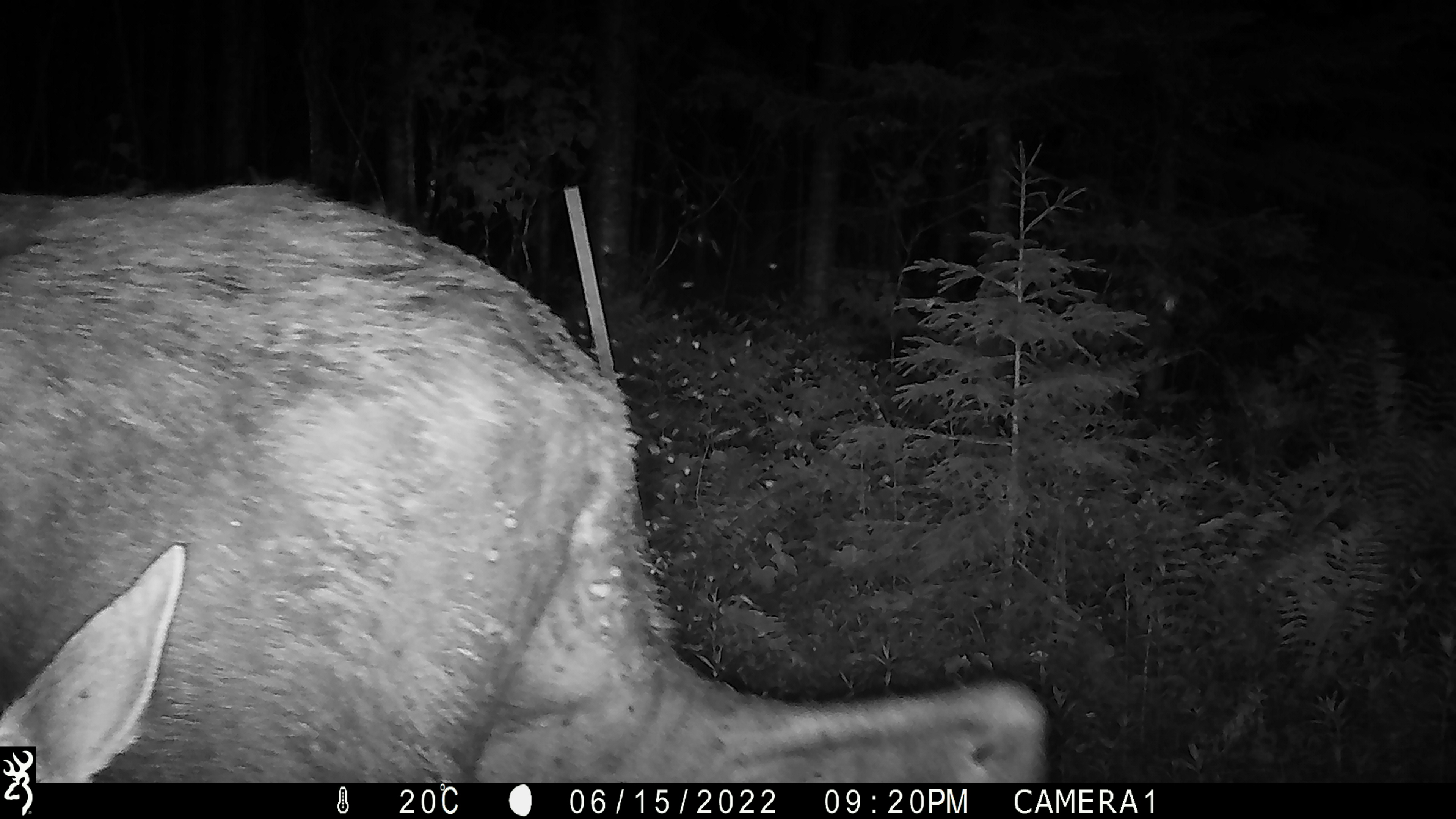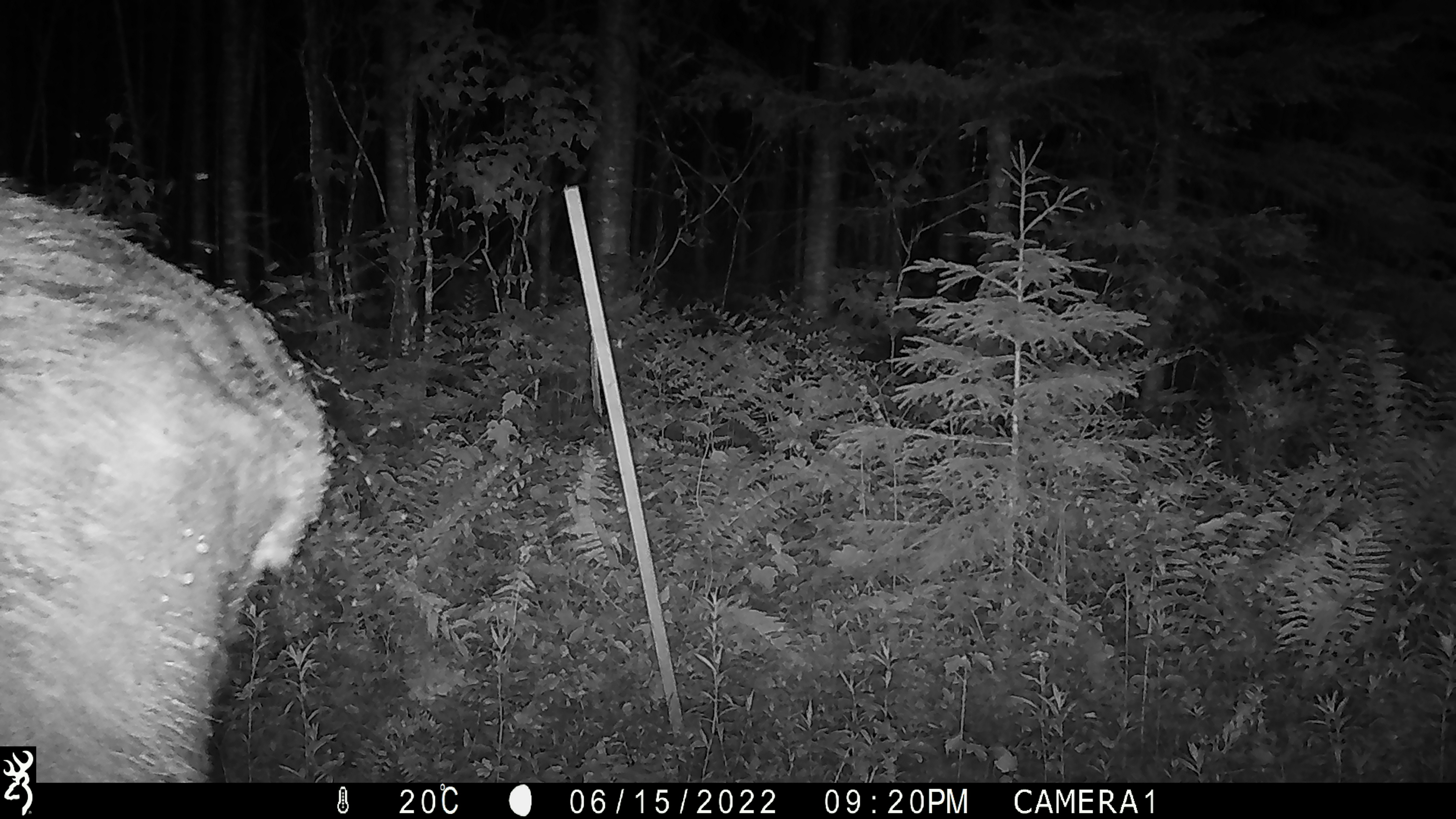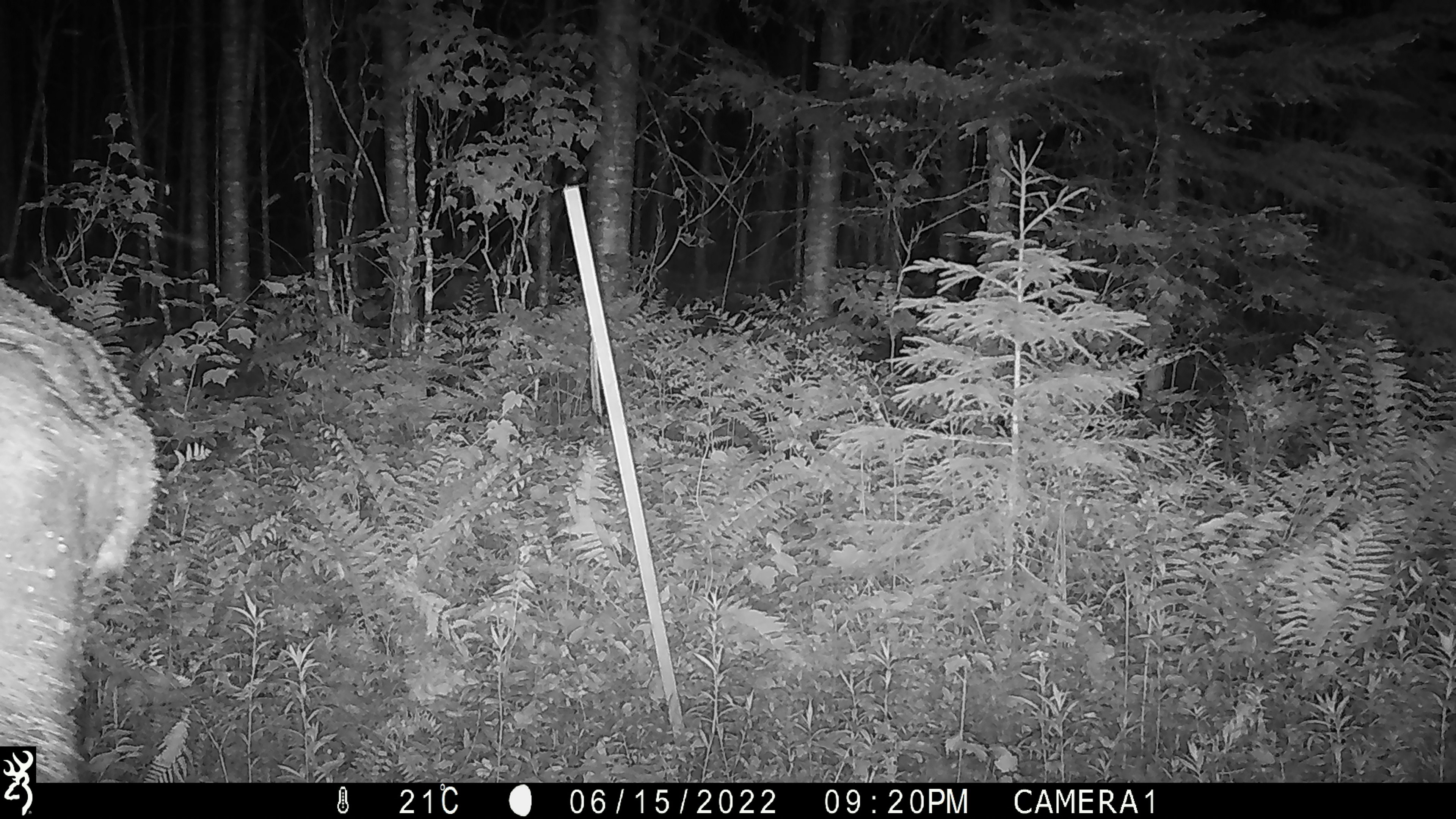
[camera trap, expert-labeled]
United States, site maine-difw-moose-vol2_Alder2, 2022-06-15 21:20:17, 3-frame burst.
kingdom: Animalia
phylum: Chordata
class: Mammalia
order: Artiodactyla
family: Cervidae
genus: Alces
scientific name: Alces alces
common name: moose